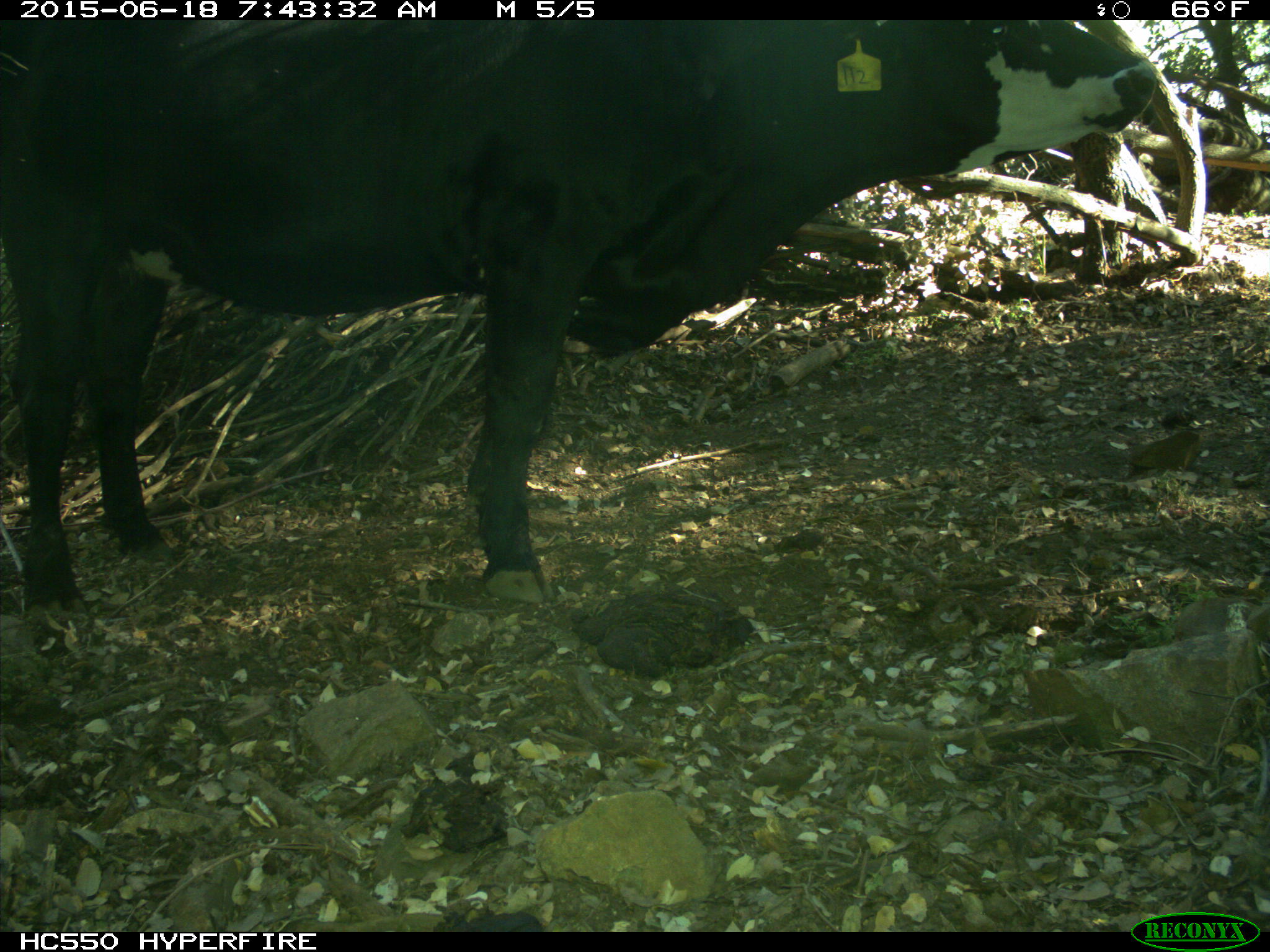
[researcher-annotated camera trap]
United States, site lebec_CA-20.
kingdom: Animalia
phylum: Chordata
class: Mammalia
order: Artiodactyla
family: Bovidae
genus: Bos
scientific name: Bos taurus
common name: domestic cow